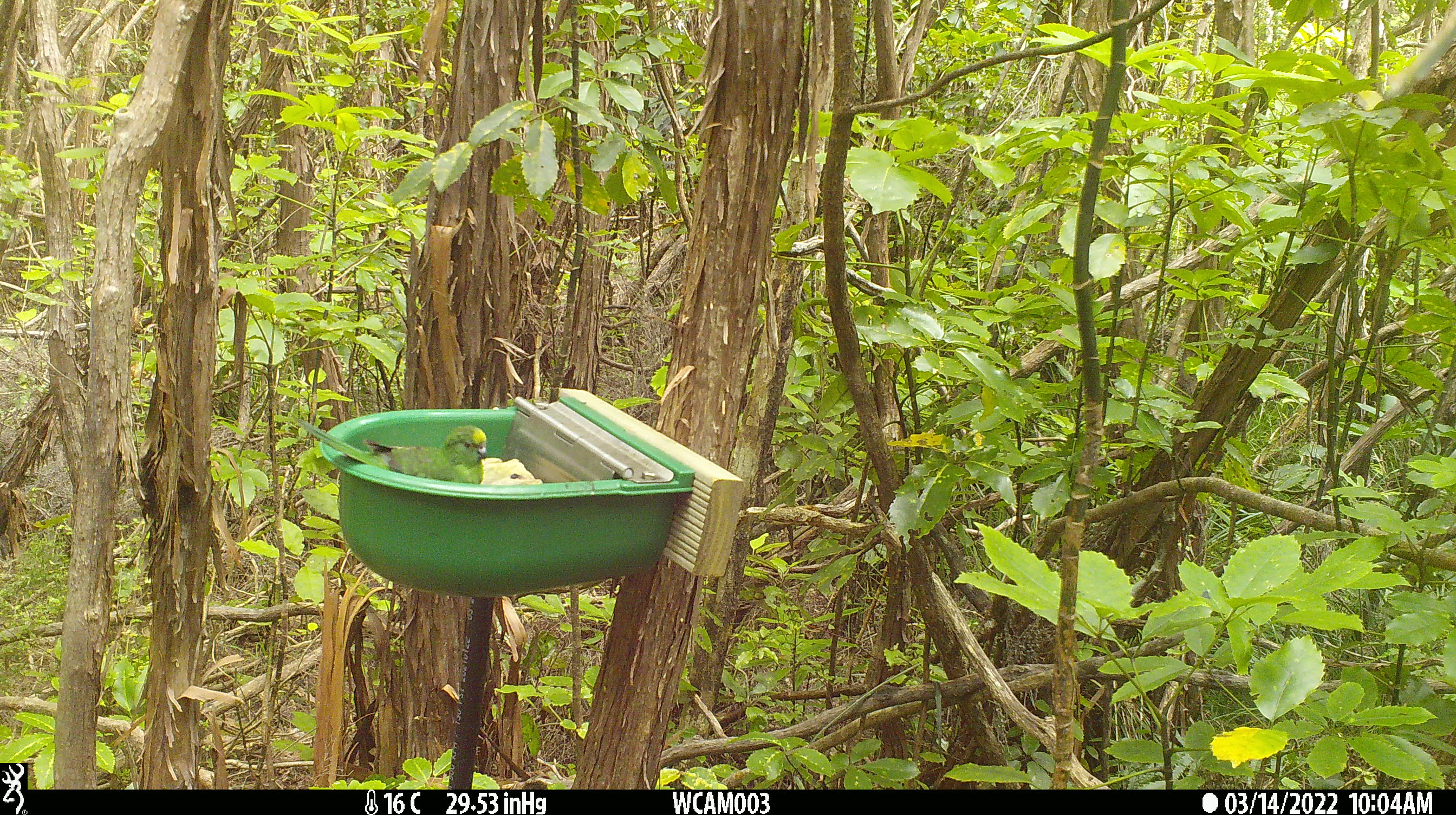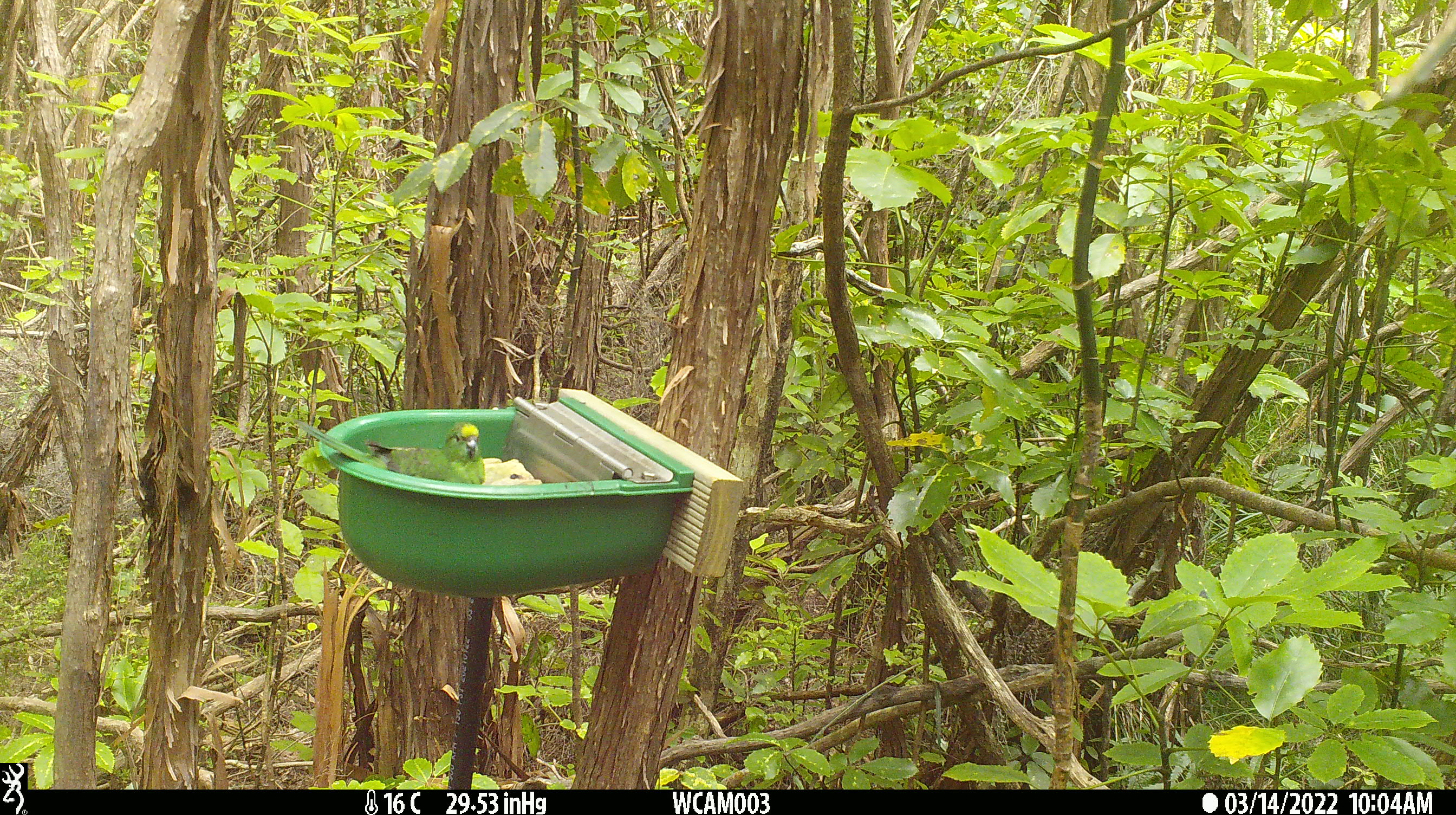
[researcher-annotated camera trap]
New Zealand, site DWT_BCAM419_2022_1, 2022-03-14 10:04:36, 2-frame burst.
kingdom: Animalia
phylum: Chordata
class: Aves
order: Psittaciformes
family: Psittaculidae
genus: Cyanoramphus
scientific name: Cyanoramphus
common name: parakeet